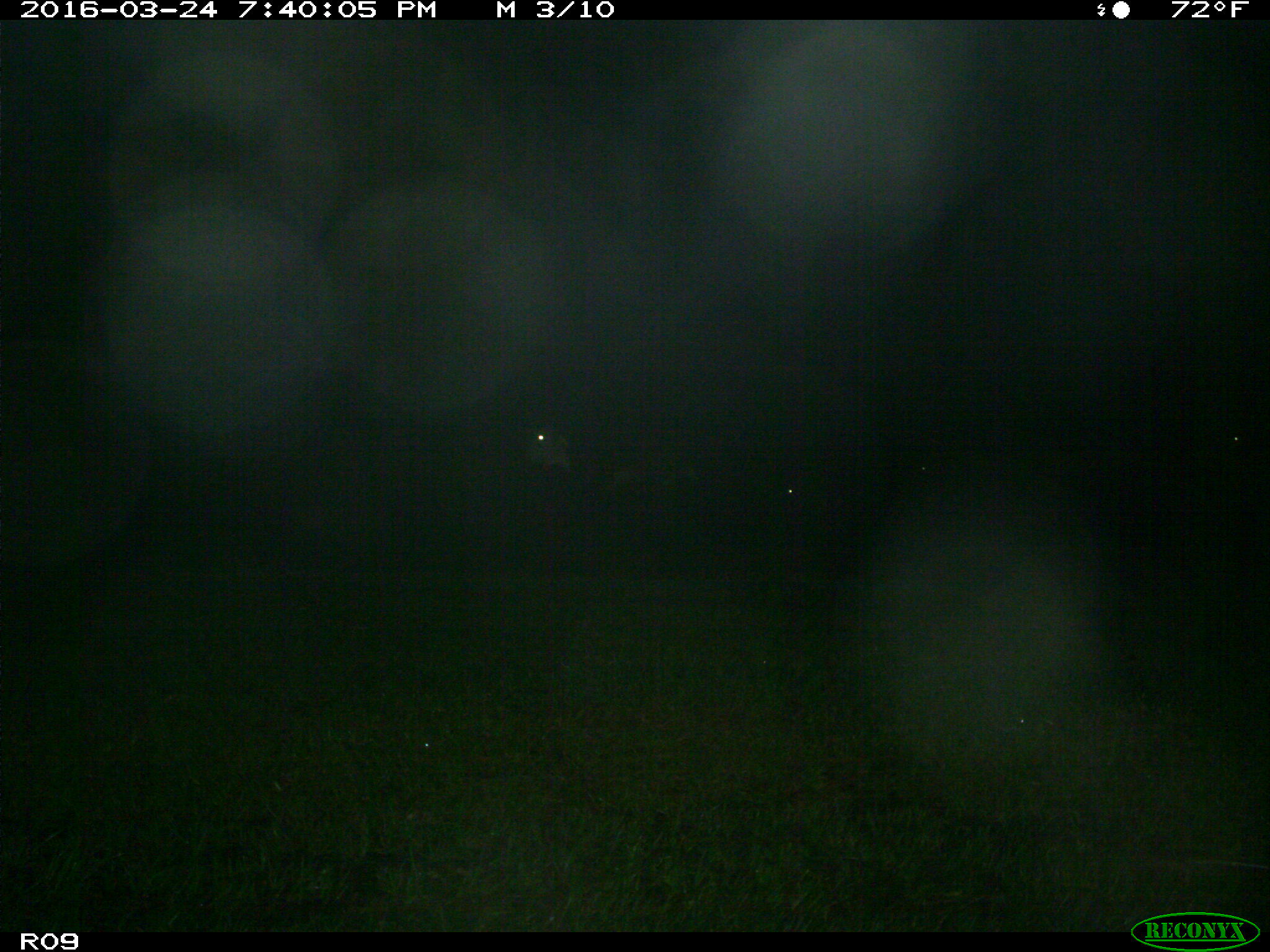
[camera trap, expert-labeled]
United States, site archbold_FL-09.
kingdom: Animalia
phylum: Chordata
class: Mammalia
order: Artiodactyla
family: Bovidae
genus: Bos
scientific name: Bos taurus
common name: domestic cow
Bos taurus (domestic cow).